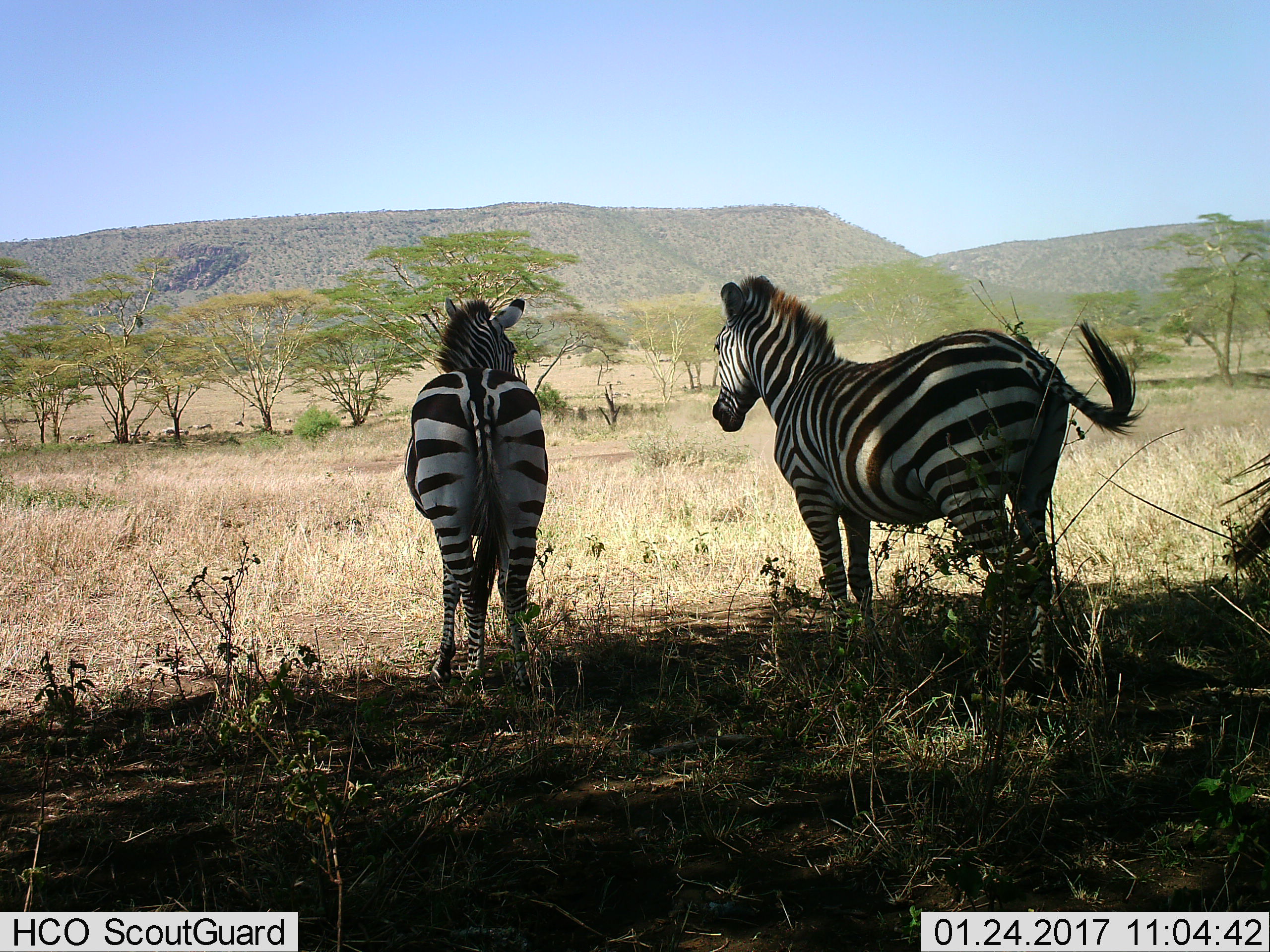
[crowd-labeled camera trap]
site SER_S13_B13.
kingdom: Animalia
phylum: Chordata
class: Mammalia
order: Perissodactyla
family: Equidae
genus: Equus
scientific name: Equus quagga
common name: plains zebra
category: zebraplains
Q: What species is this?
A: Zebraplains (plains zebra) (Equus quagga).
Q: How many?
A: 2.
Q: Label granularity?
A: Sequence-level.